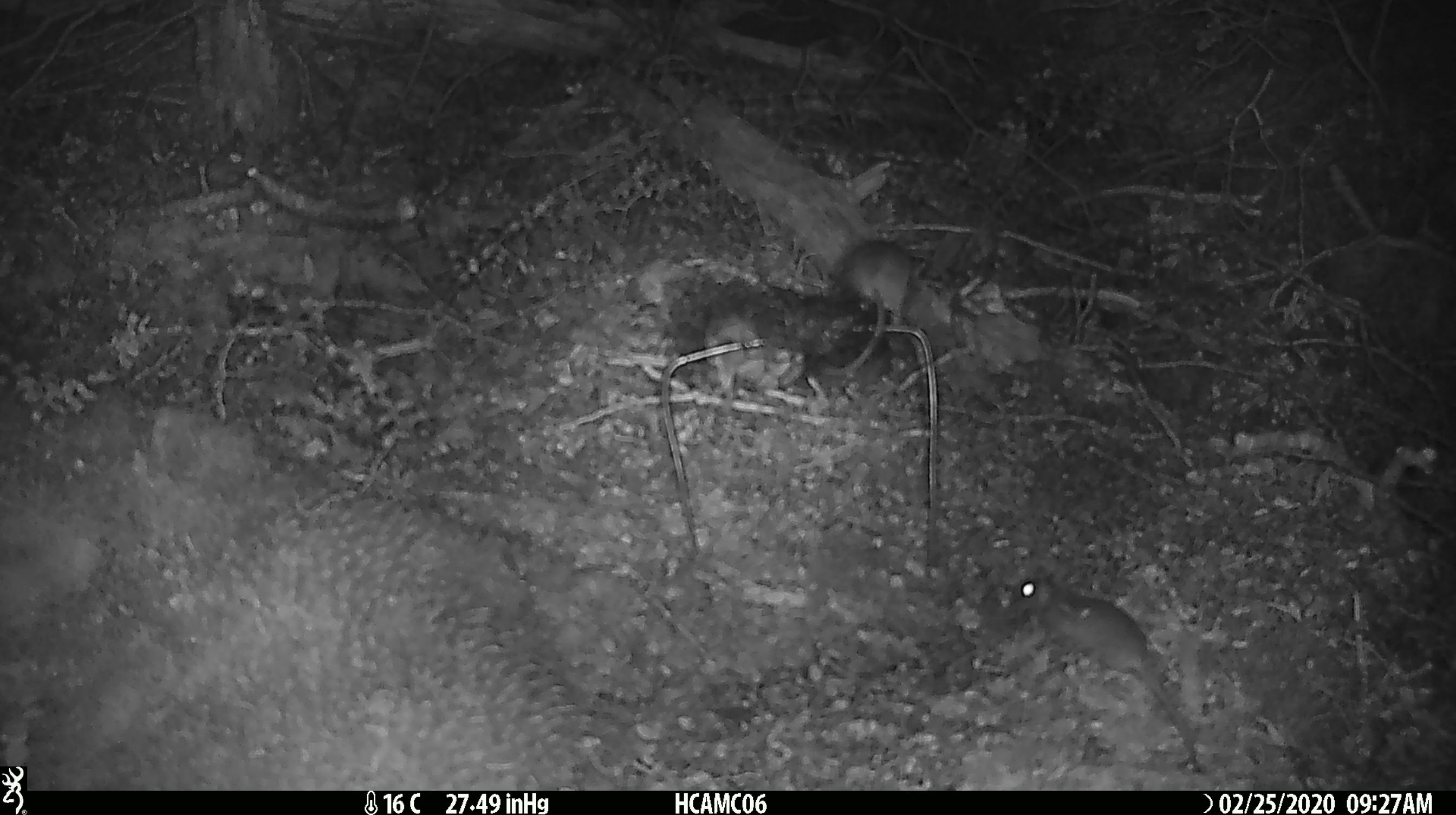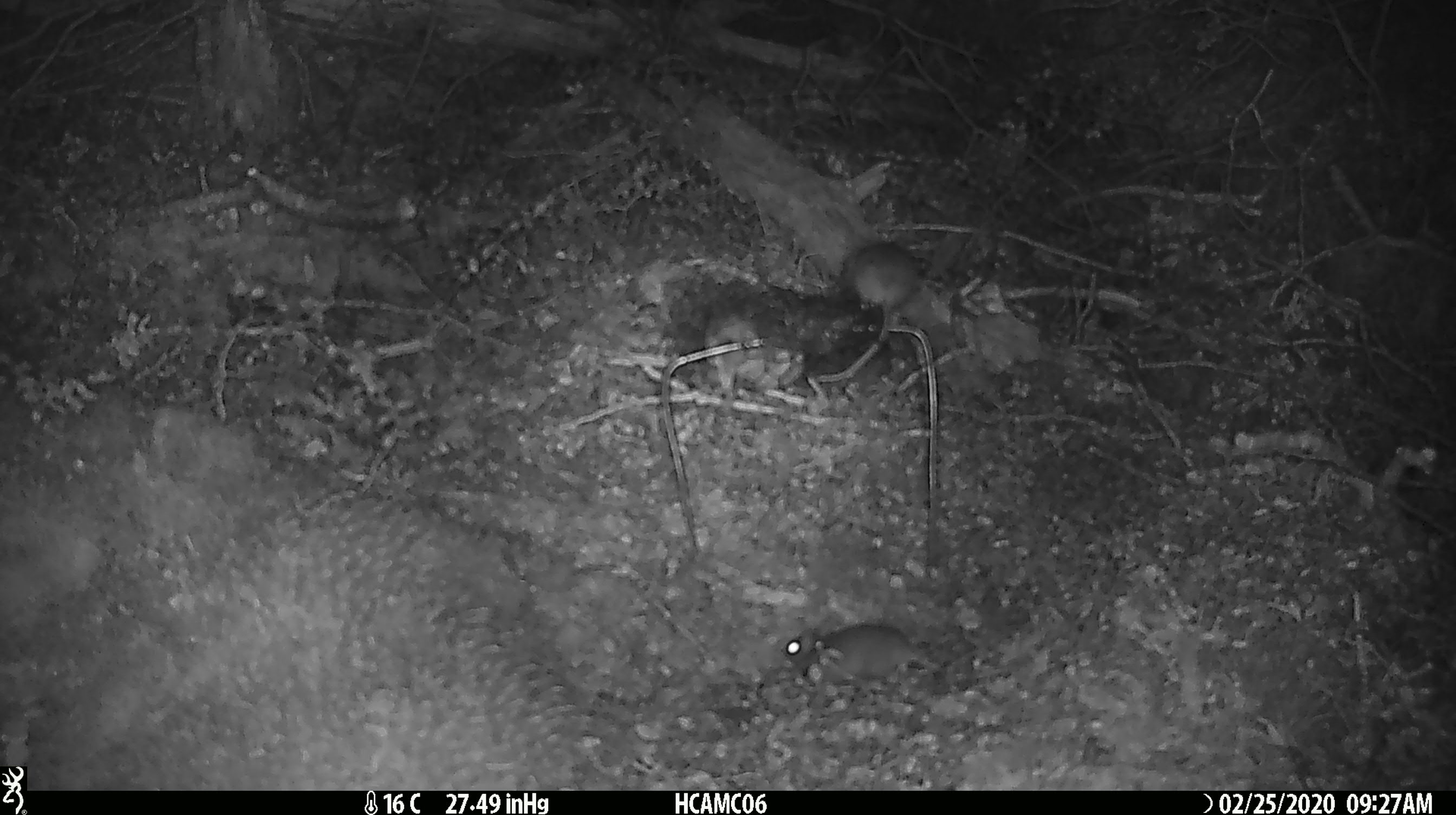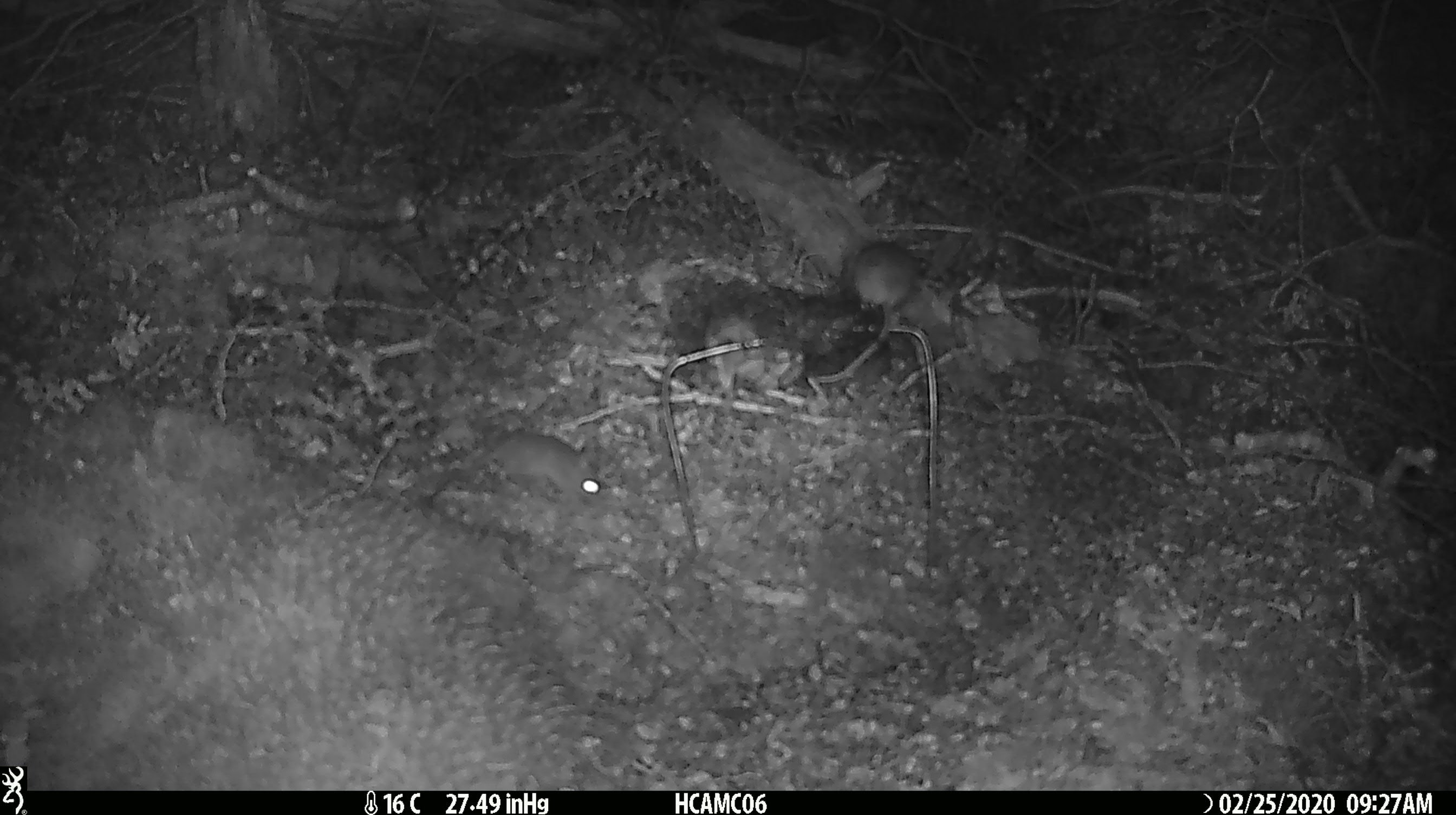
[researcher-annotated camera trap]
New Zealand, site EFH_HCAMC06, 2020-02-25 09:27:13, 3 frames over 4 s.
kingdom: Animalia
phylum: Chordata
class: Mammalia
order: Rodentia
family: Muridae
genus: Mus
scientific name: Mus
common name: mouse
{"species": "mouse (Mus)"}